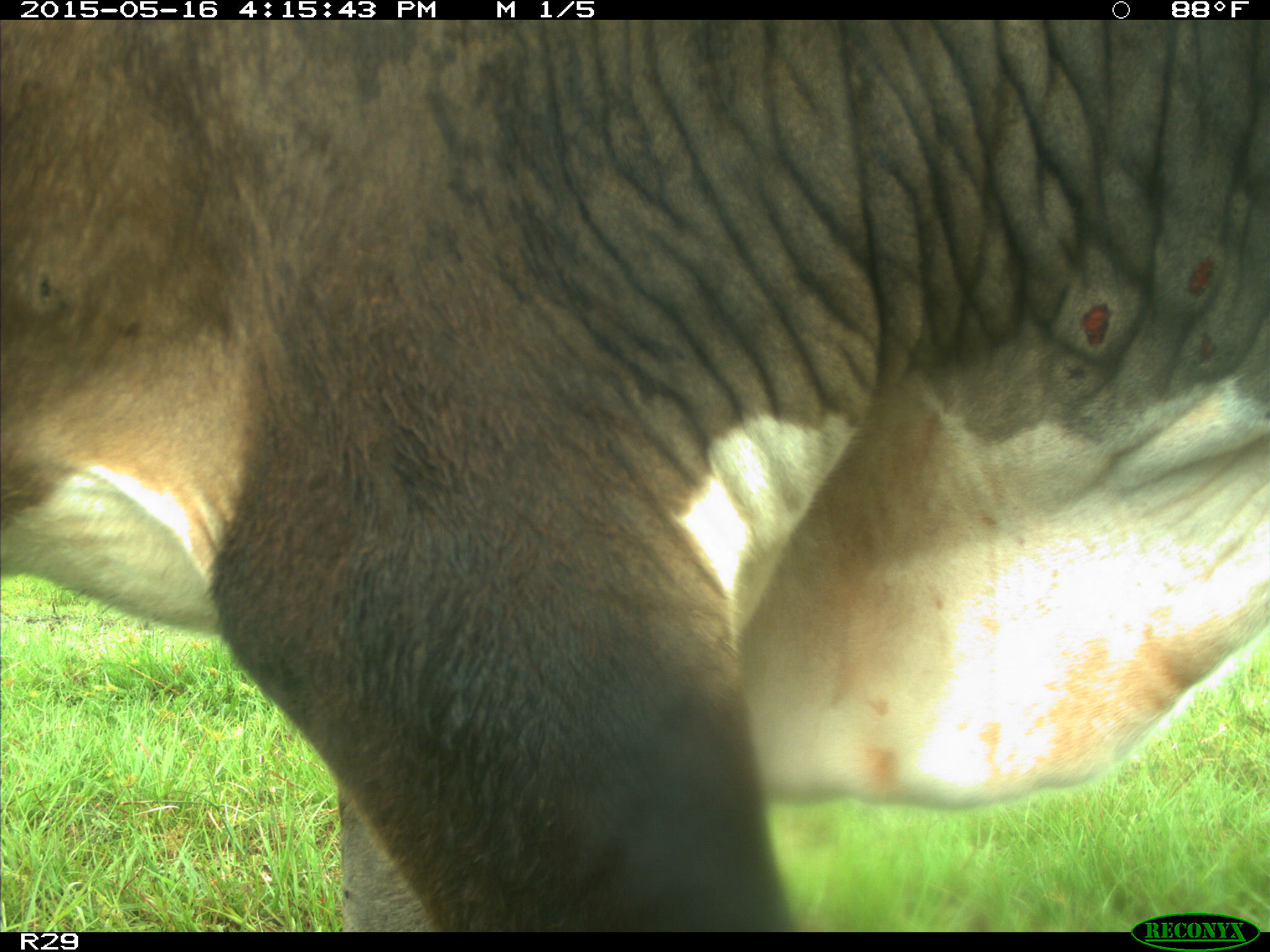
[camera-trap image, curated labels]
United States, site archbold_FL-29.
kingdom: Animalia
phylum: Chordata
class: Mammalia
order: Artiodactyla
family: Bovidae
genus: Bos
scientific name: Bos taurus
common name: domestic cow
Bos taurus (domestic cow).